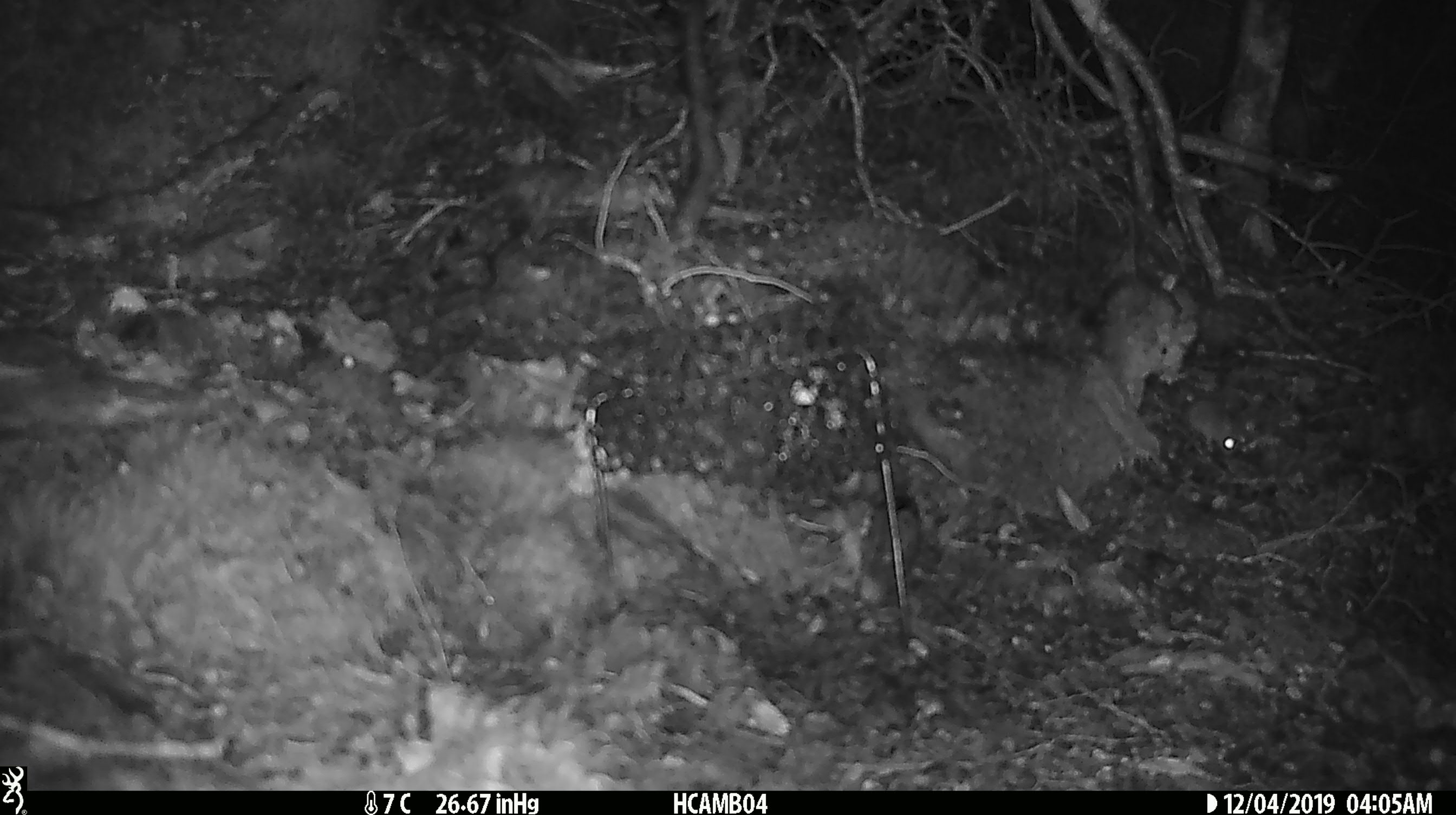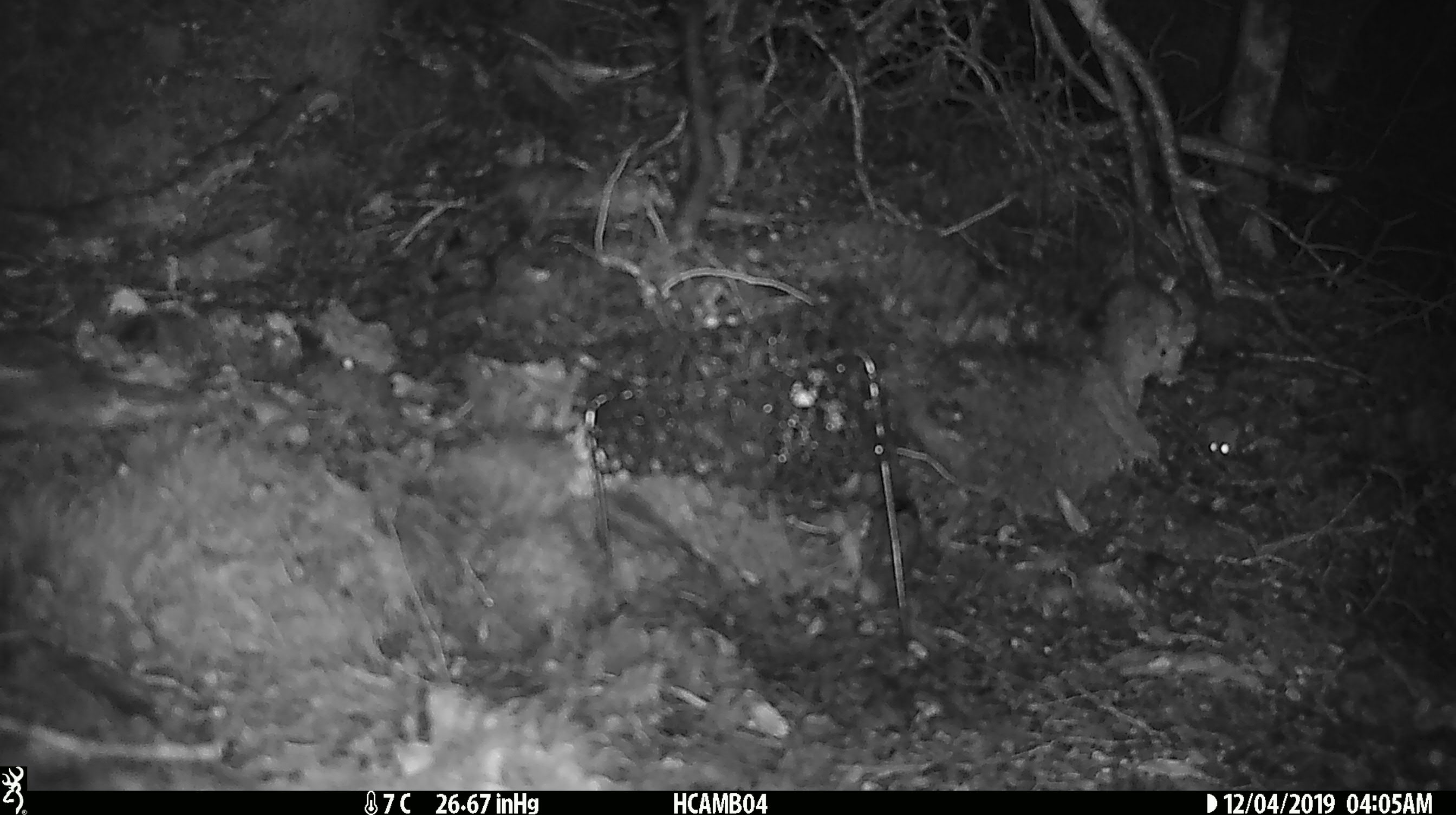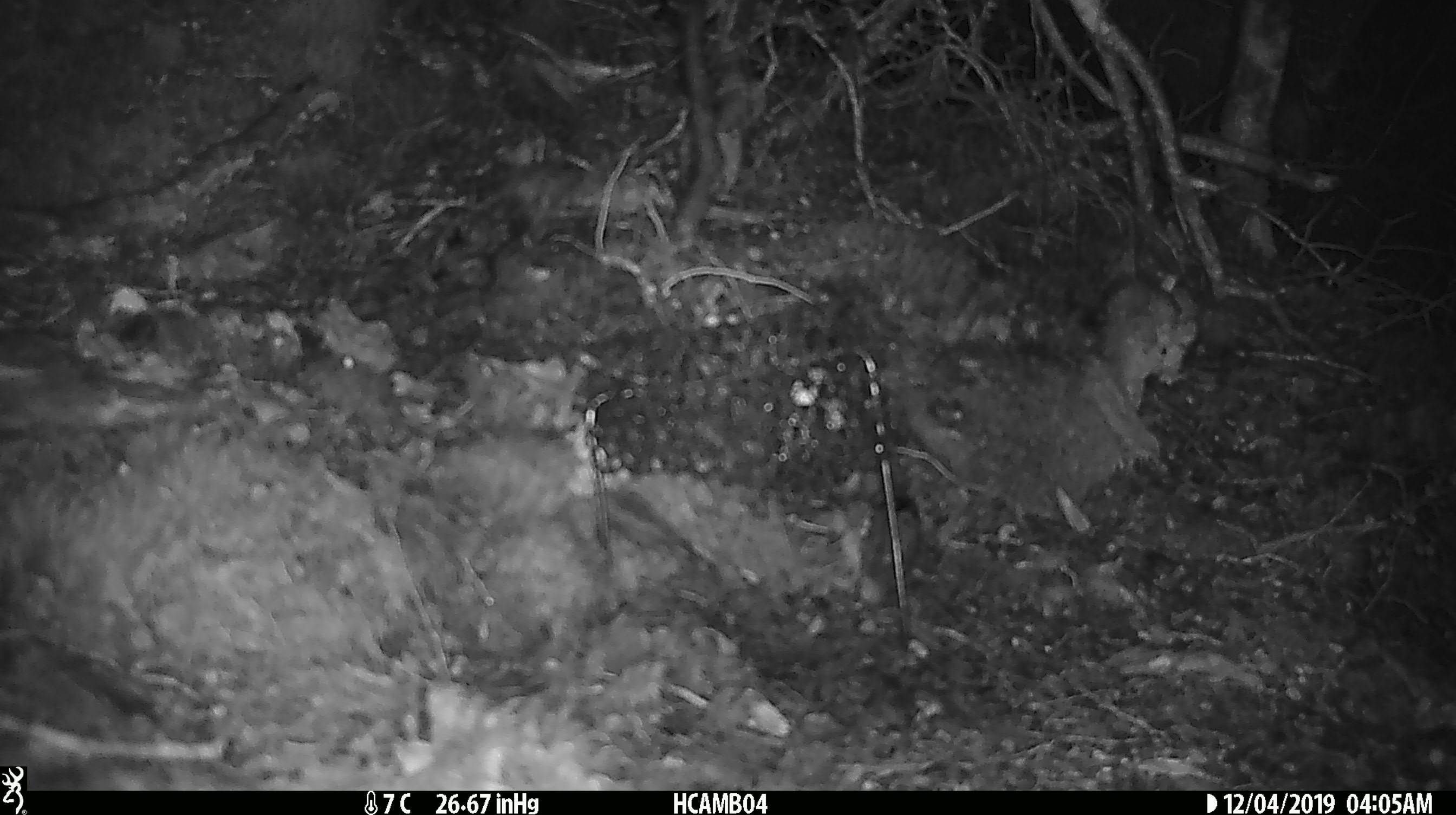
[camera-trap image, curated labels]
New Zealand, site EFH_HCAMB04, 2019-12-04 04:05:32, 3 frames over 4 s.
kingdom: Animalia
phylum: Chordata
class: Mammalia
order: Rodentia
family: Muridae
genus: Mus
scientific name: Mus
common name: mouse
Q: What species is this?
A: Mouse (Mus).